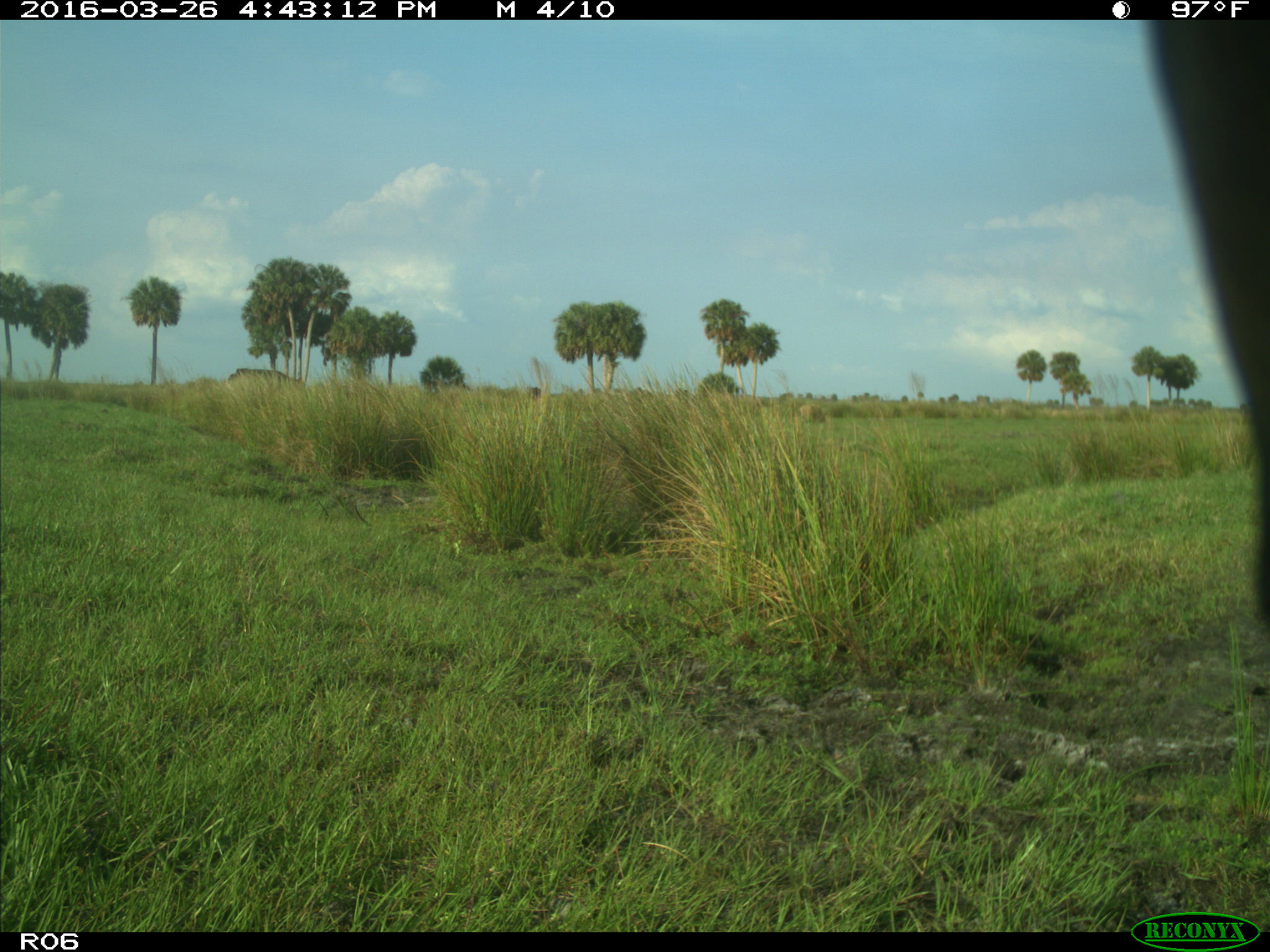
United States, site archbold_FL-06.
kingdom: Animalia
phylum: Chordata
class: Mammalia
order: Artiodactyla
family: Bovidae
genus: Bos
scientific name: Bos taurus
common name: domestic cow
Bos taurus (domestic cow).